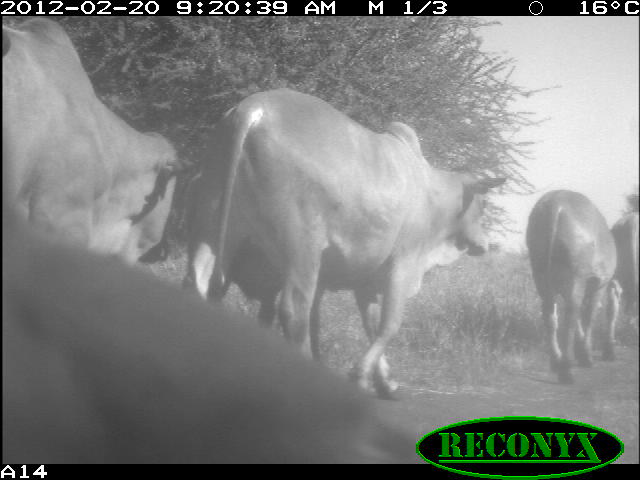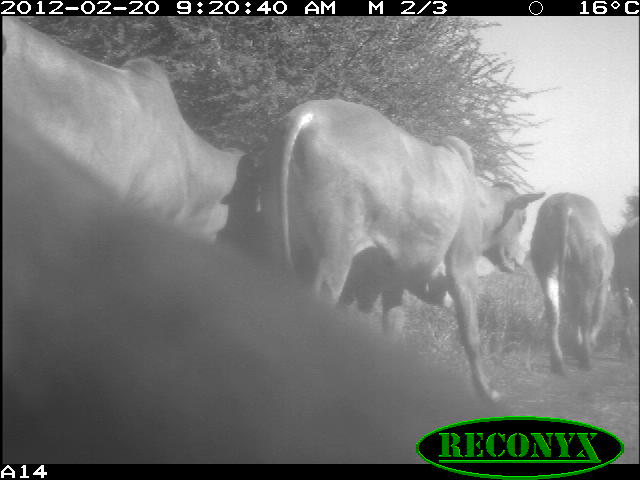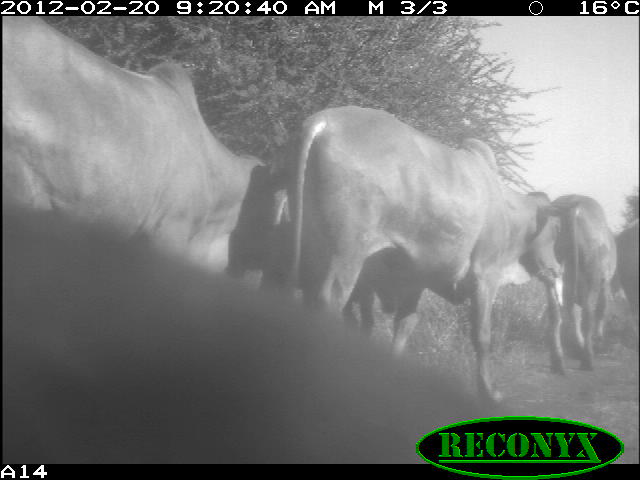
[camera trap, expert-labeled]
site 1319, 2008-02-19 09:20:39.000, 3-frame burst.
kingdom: Animalia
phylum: Chordata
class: Mammalia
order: Artiodactyla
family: Bovidae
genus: Bos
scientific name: Bos taurus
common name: domestic cattle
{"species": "Bos taurus (domestic cattle)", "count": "5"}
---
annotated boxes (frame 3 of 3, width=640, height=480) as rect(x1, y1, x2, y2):
bos taurus: rect(0, 202, 525, 464); rect(291, 105, 565, 404); rect(0, 12, 283, 278); rect(535, 193, 619, 373); rect(615, 217, 640, 328)